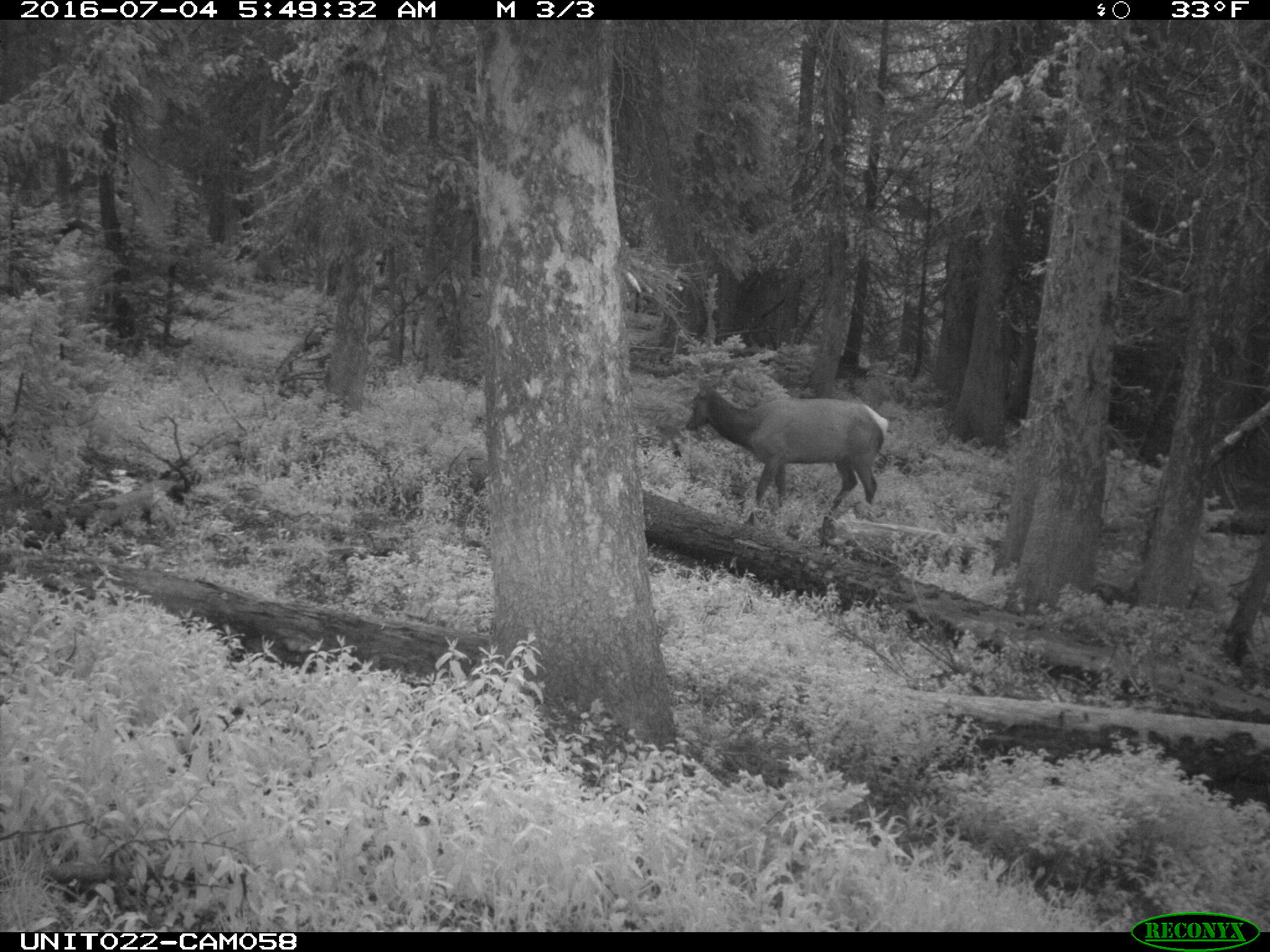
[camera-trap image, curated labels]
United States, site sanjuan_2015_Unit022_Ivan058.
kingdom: Animalia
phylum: Chordata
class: Mammalia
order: Artiodactyla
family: Cervidae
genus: Cervus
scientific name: Cervus elaphus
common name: red deer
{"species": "Cervus elaphus (red deer)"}